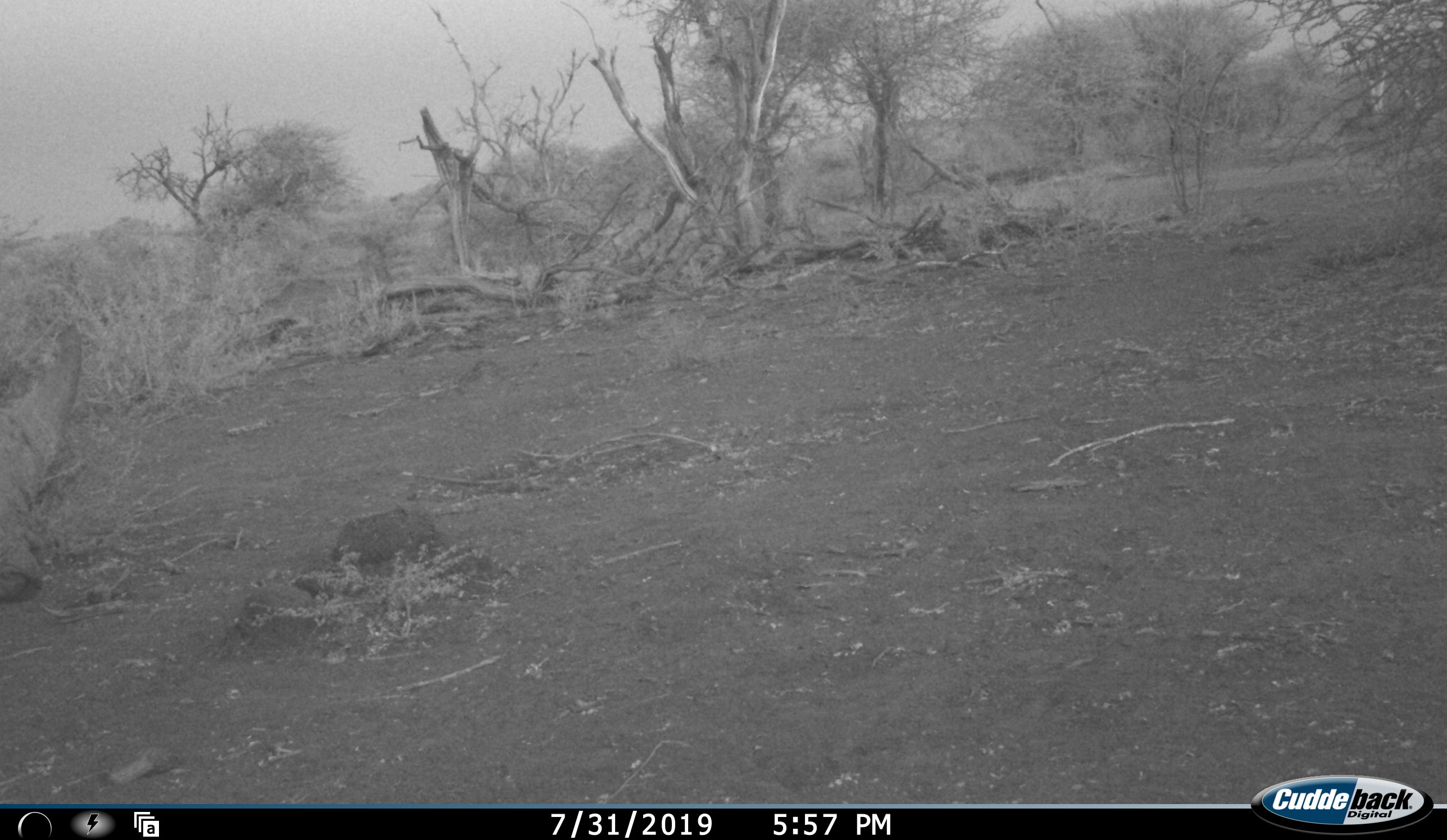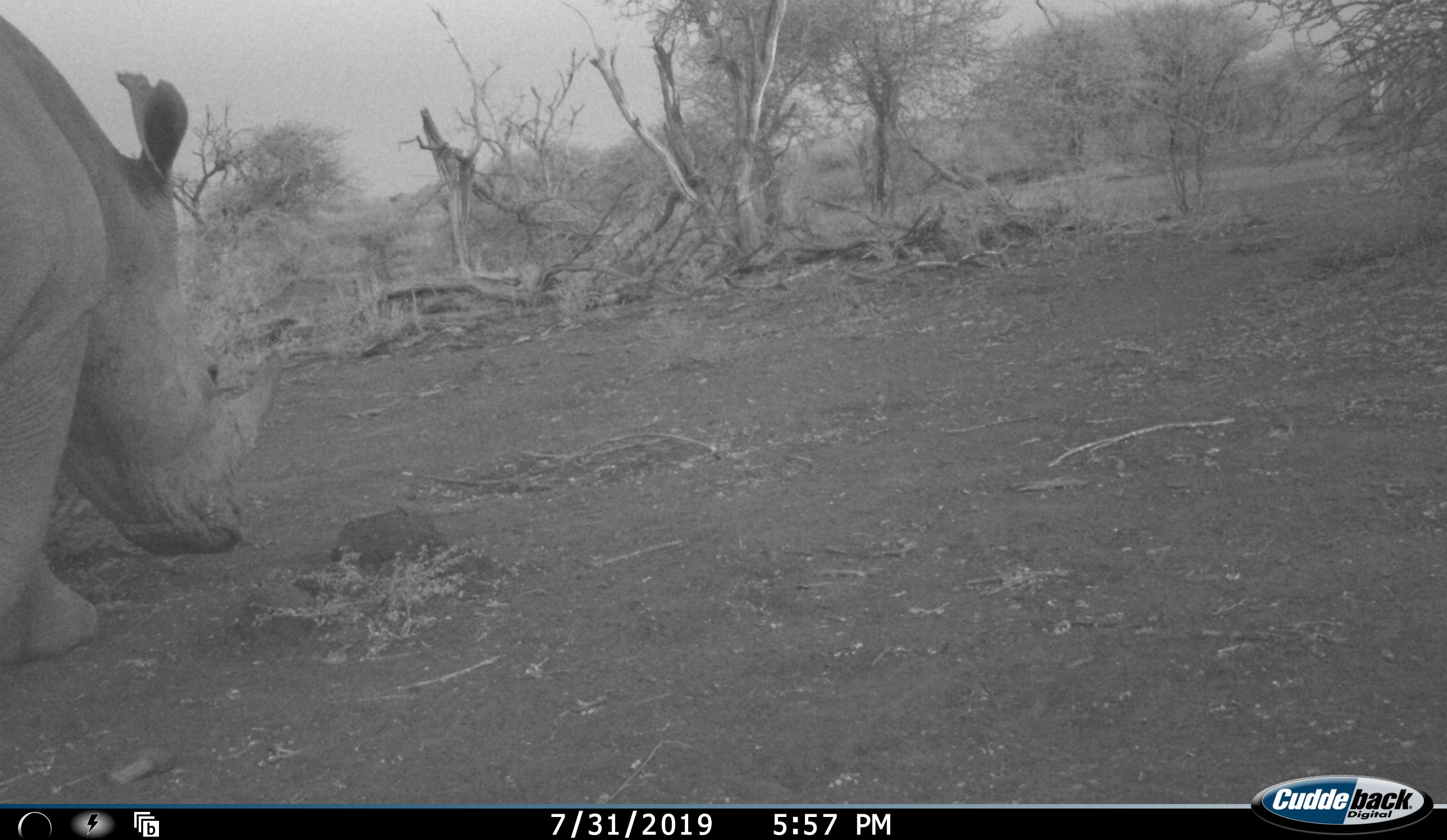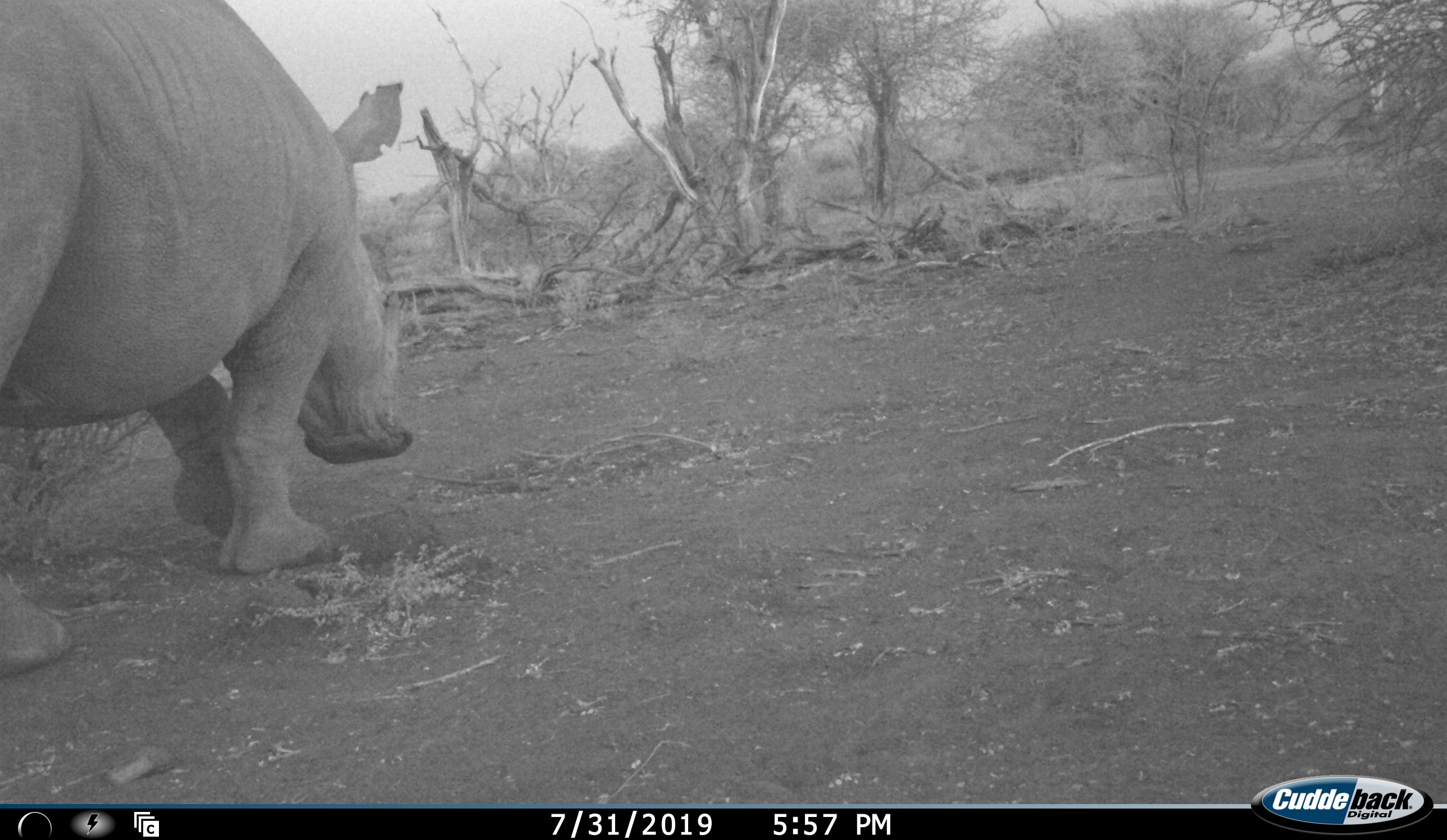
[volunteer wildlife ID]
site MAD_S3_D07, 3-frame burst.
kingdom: Animalia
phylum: Chordata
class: Mammalia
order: Perissodactyla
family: Rhinocerotidae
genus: Ceratotherium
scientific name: Ceratotherium simum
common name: white rhinoceros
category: rhinoceroswhite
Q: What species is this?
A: Rhinoceroswhite (white rhinoceros) (Ceratotherium simum).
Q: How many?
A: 1.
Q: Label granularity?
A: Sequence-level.